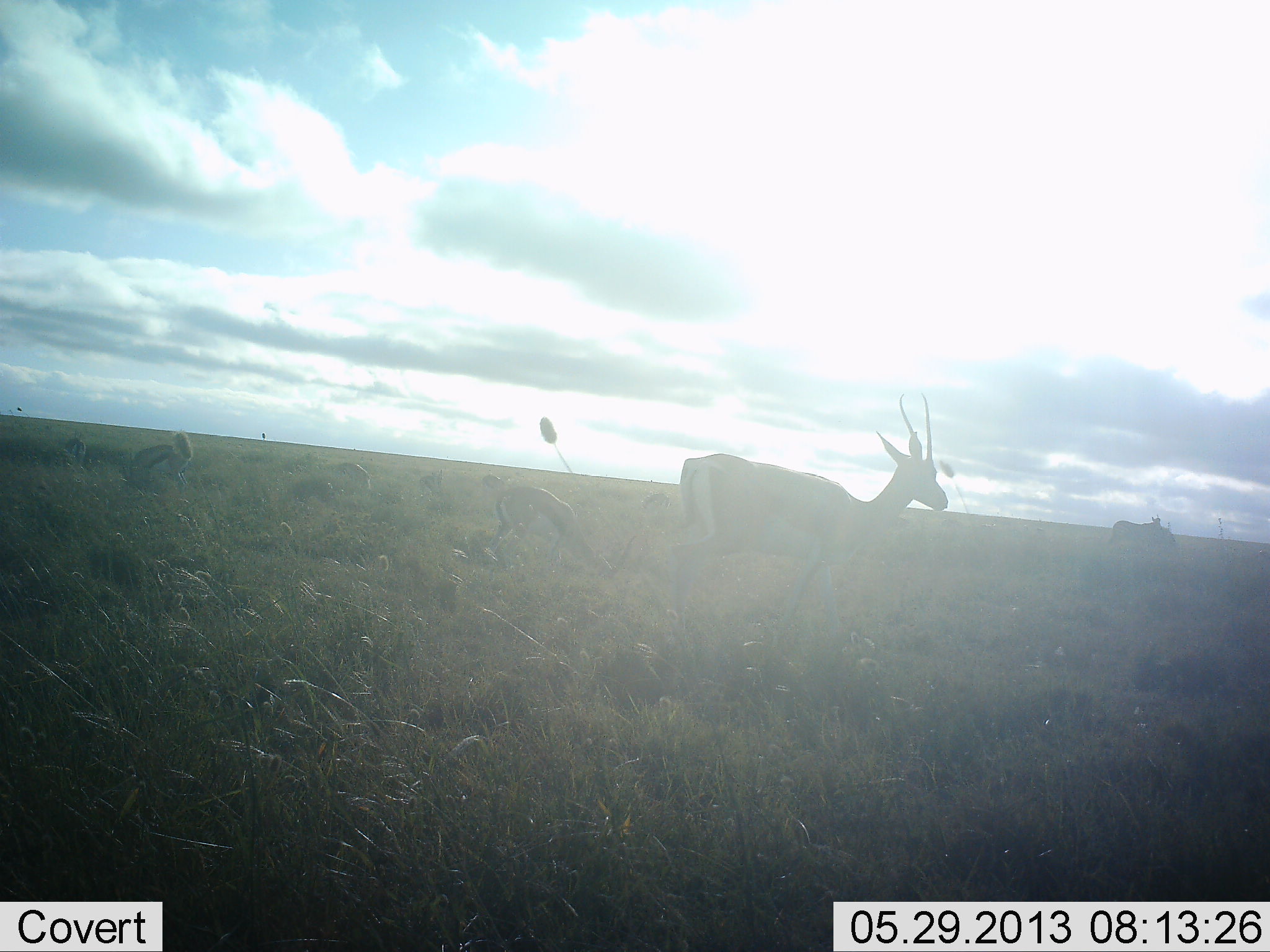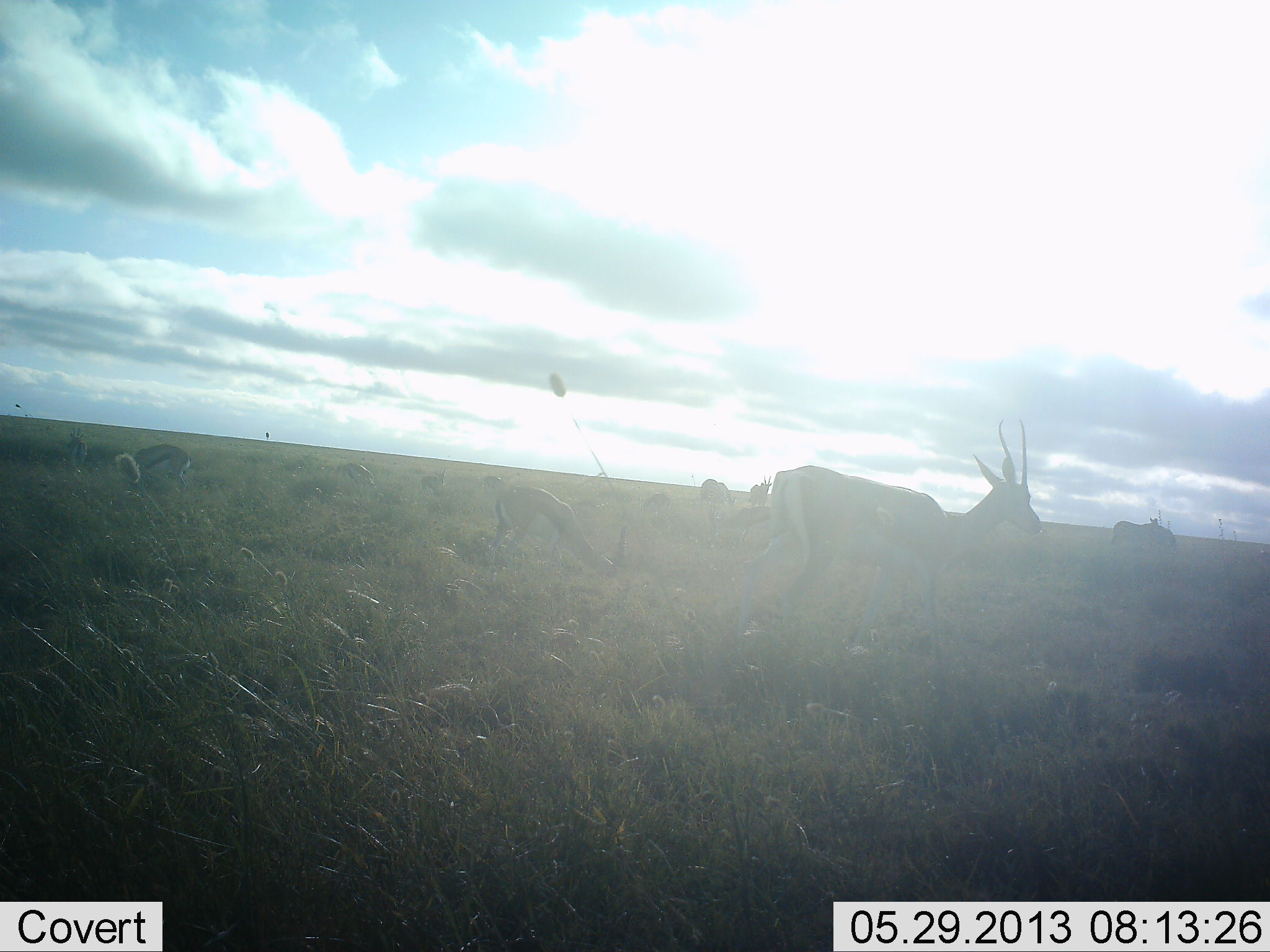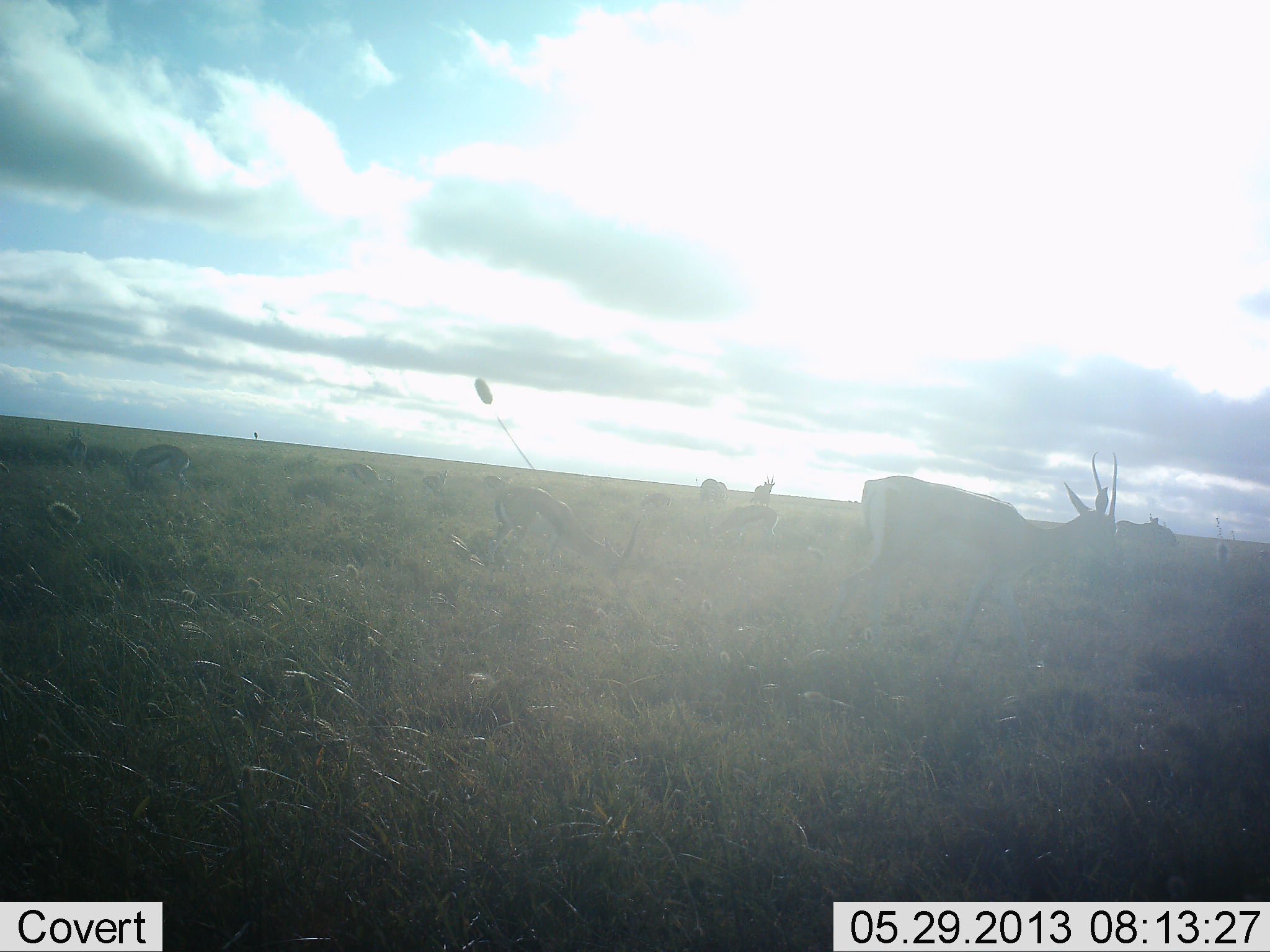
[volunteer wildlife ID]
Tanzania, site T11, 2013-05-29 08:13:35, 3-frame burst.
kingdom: Animalia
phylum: Chordata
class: Mammalia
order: Artiodactyla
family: Bovidae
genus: Eudorcas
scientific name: Eudorcas thomsonii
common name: thomson's gazelle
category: gazellethomsons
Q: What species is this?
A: Gazellethomsons (thomson's gazelle) (Eudorcas thomsonii).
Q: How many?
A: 10.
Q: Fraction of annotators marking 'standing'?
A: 82%.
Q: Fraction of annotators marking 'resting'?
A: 5%.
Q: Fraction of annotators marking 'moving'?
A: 59%.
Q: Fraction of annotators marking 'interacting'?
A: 5%.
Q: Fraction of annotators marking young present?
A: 0%.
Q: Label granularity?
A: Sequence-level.